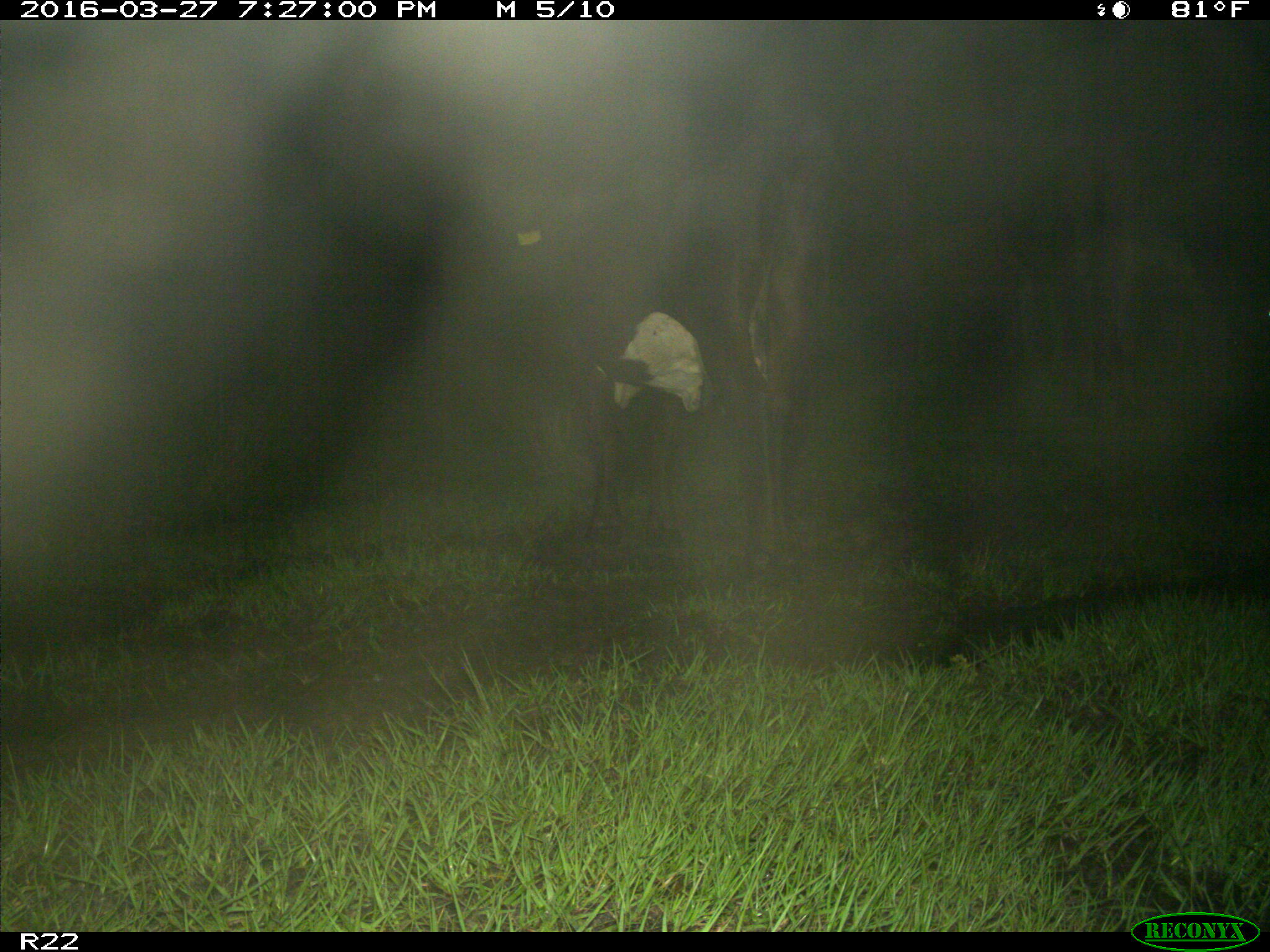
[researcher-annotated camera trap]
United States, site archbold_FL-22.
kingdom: Animalia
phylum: Chordata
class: Mammalia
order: Artiodactyla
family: Bovidae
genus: Bos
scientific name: Bos taurus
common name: domestic cow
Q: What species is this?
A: Bos taurus (domestic cow).